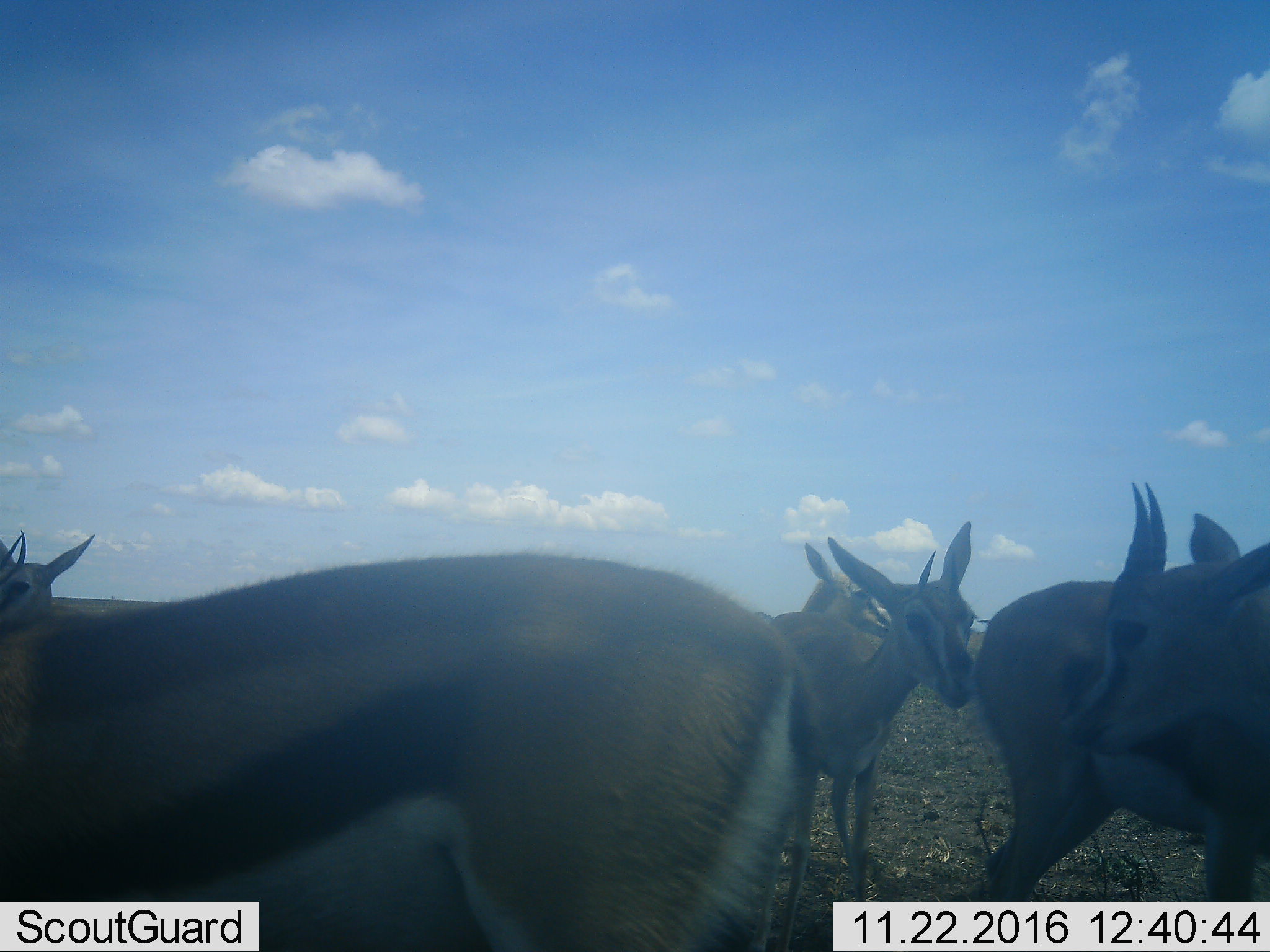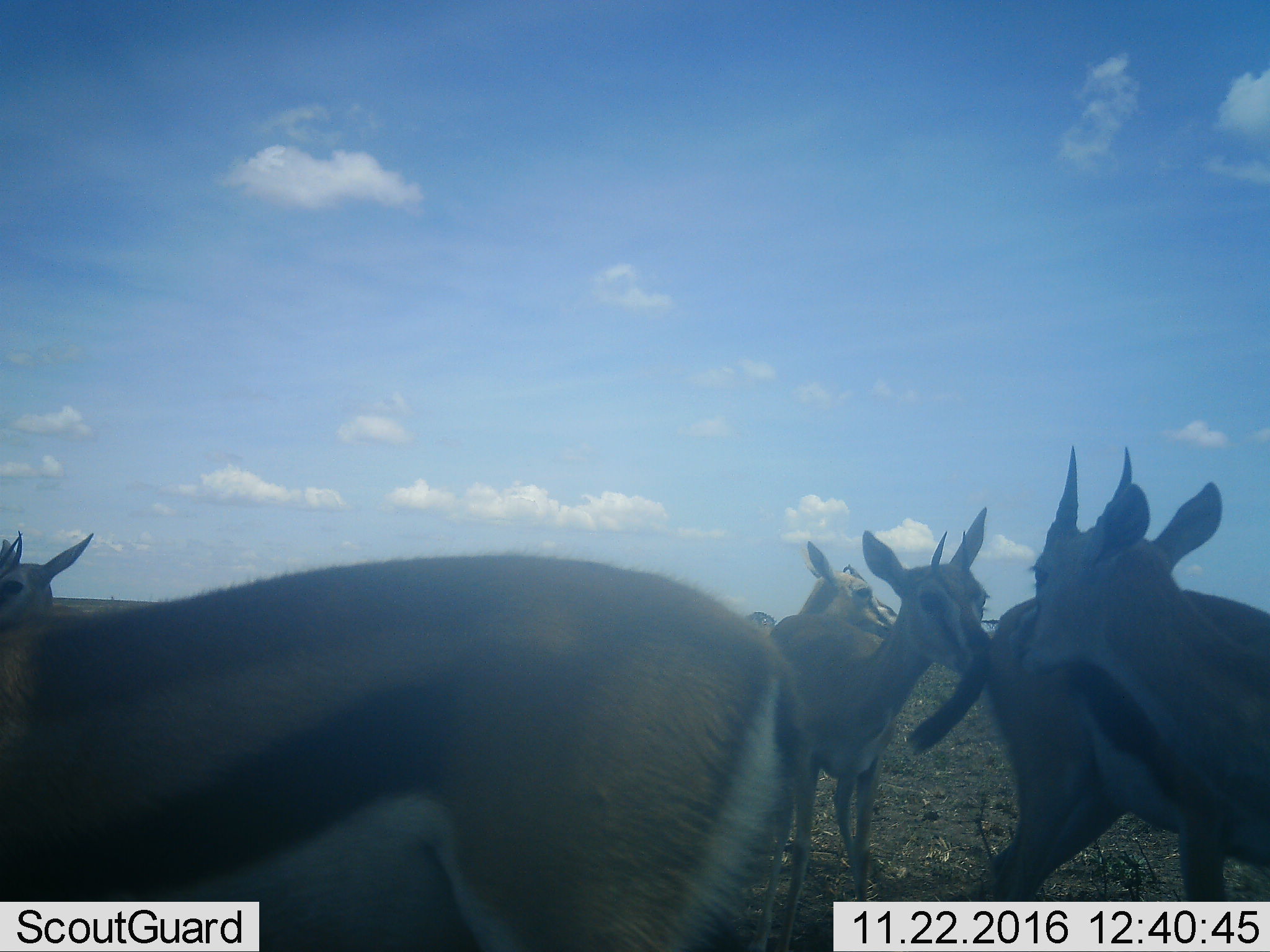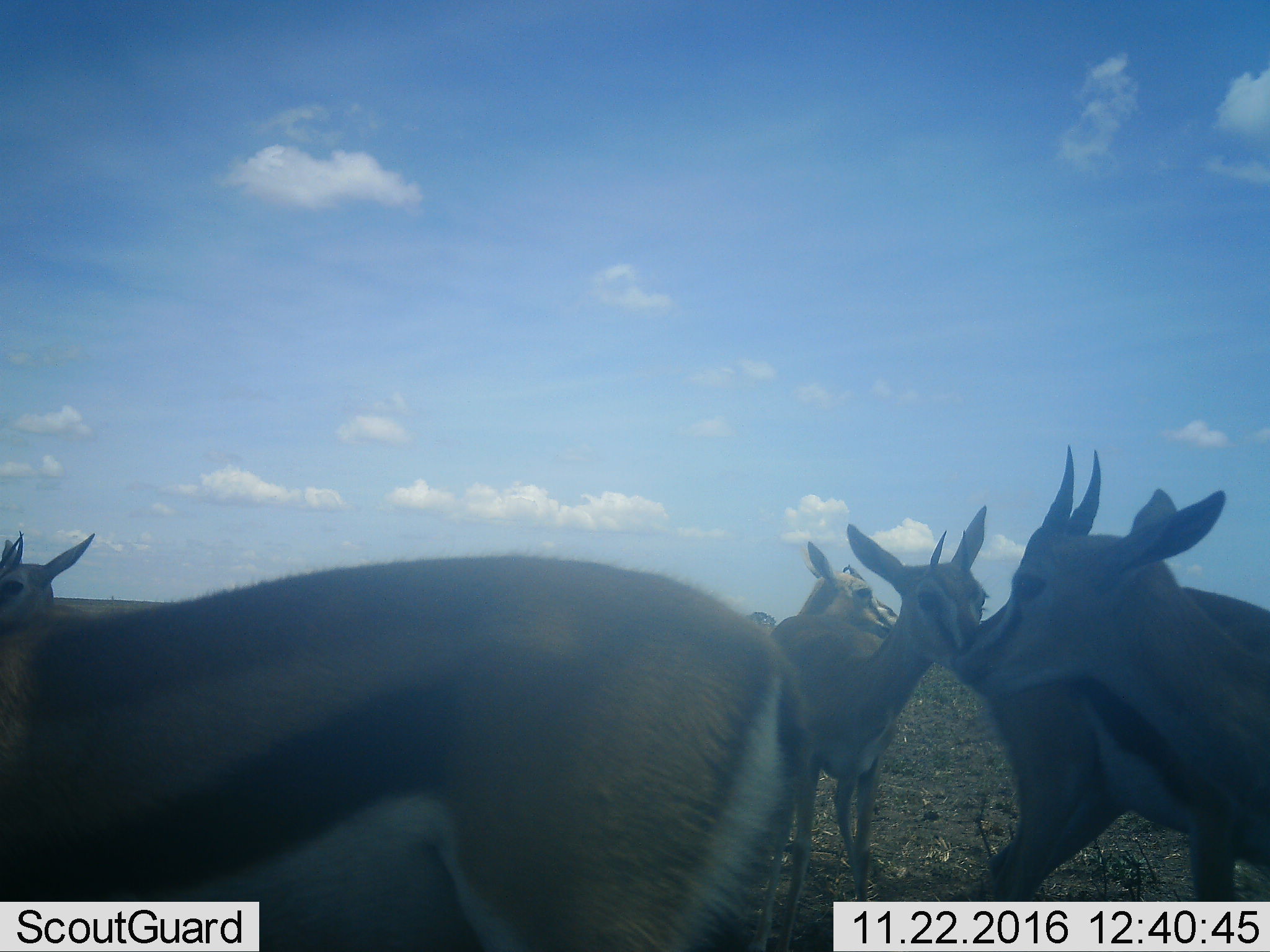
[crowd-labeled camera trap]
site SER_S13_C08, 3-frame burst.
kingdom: Animalia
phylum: Chordata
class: Mammalia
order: Artiodactyla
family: Bovidae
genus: Eudorcas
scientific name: Eudorcas thomsonii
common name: thomson's gazelle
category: gazellethomsons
Gazellethomsons (thomson's gazelle) (Eudorcas thomsonii), count 6. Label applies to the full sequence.